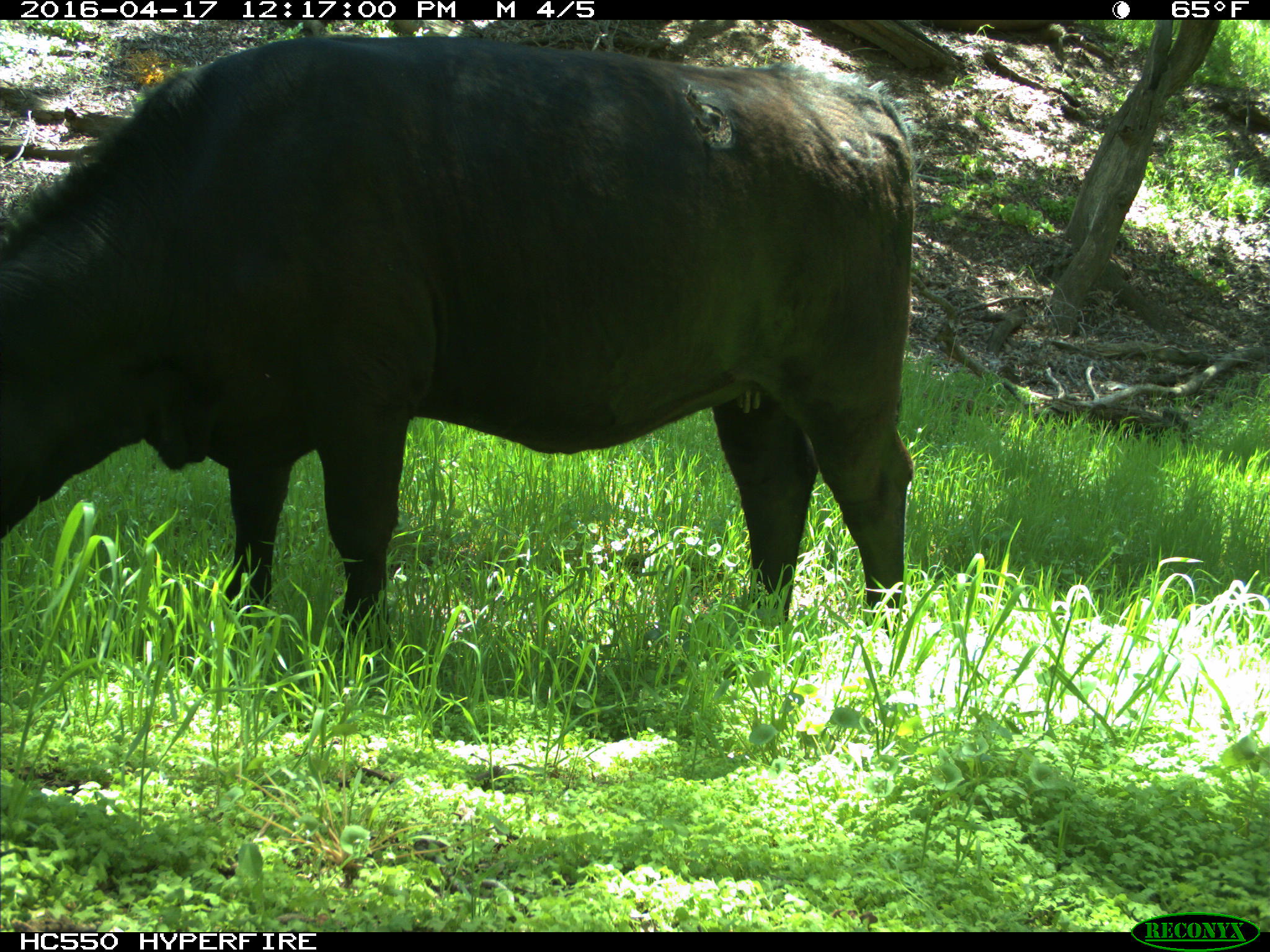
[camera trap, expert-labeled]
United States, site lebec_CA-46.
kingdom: Animalia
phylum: Chordata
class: Mammalia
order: Artiodactyla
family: Bovidae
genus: Bos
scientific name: Bos taurus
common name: domestic cow